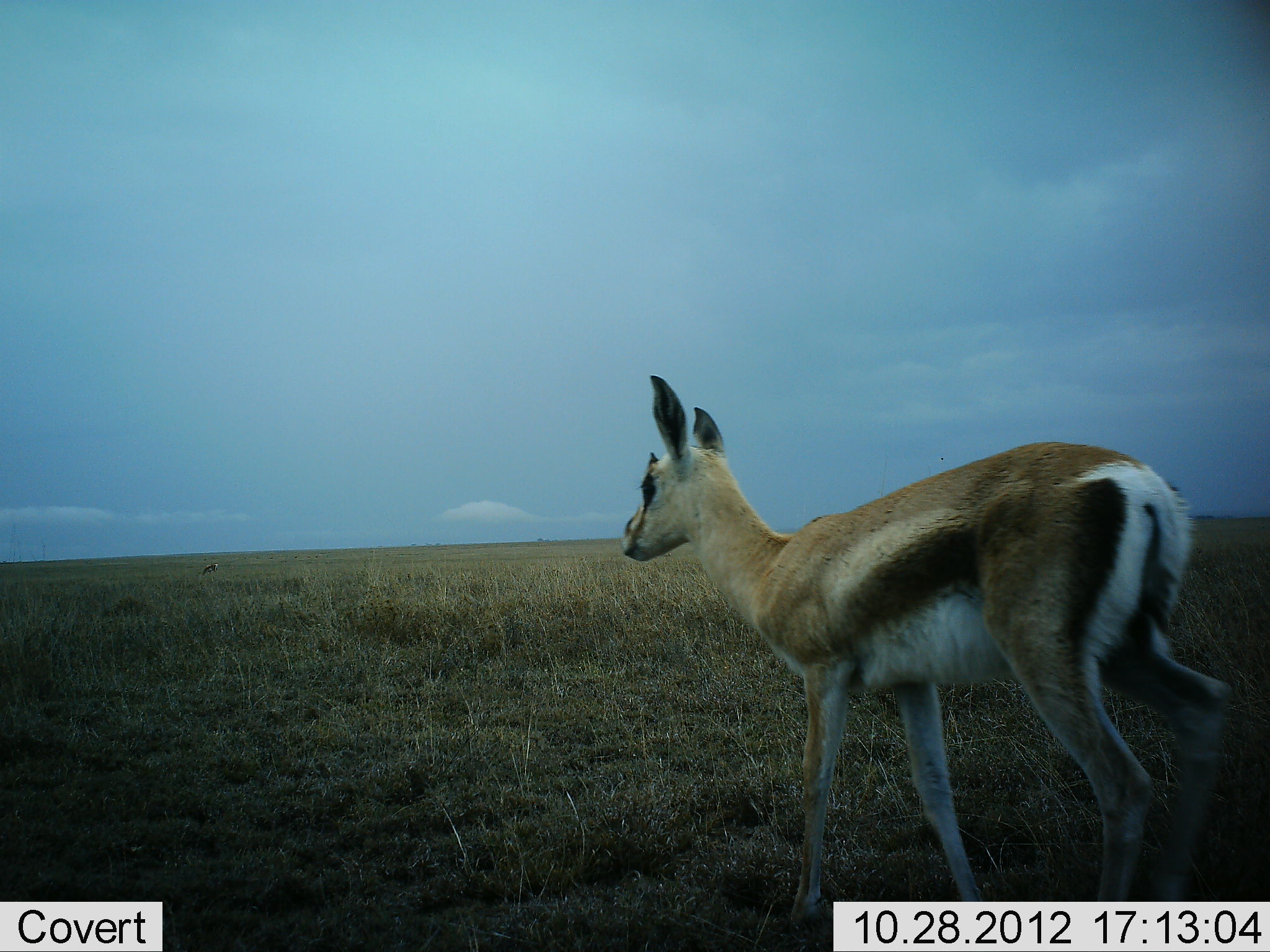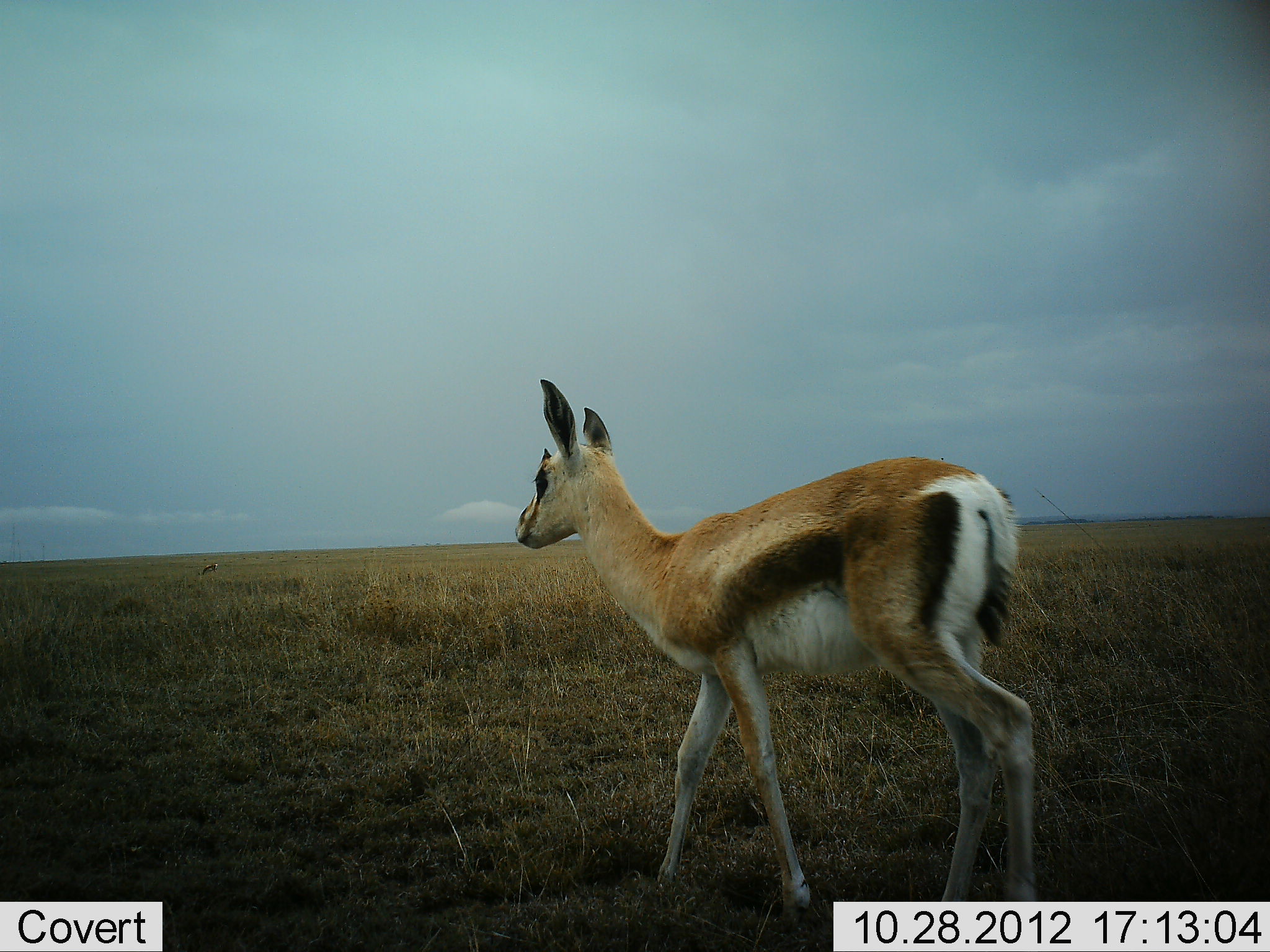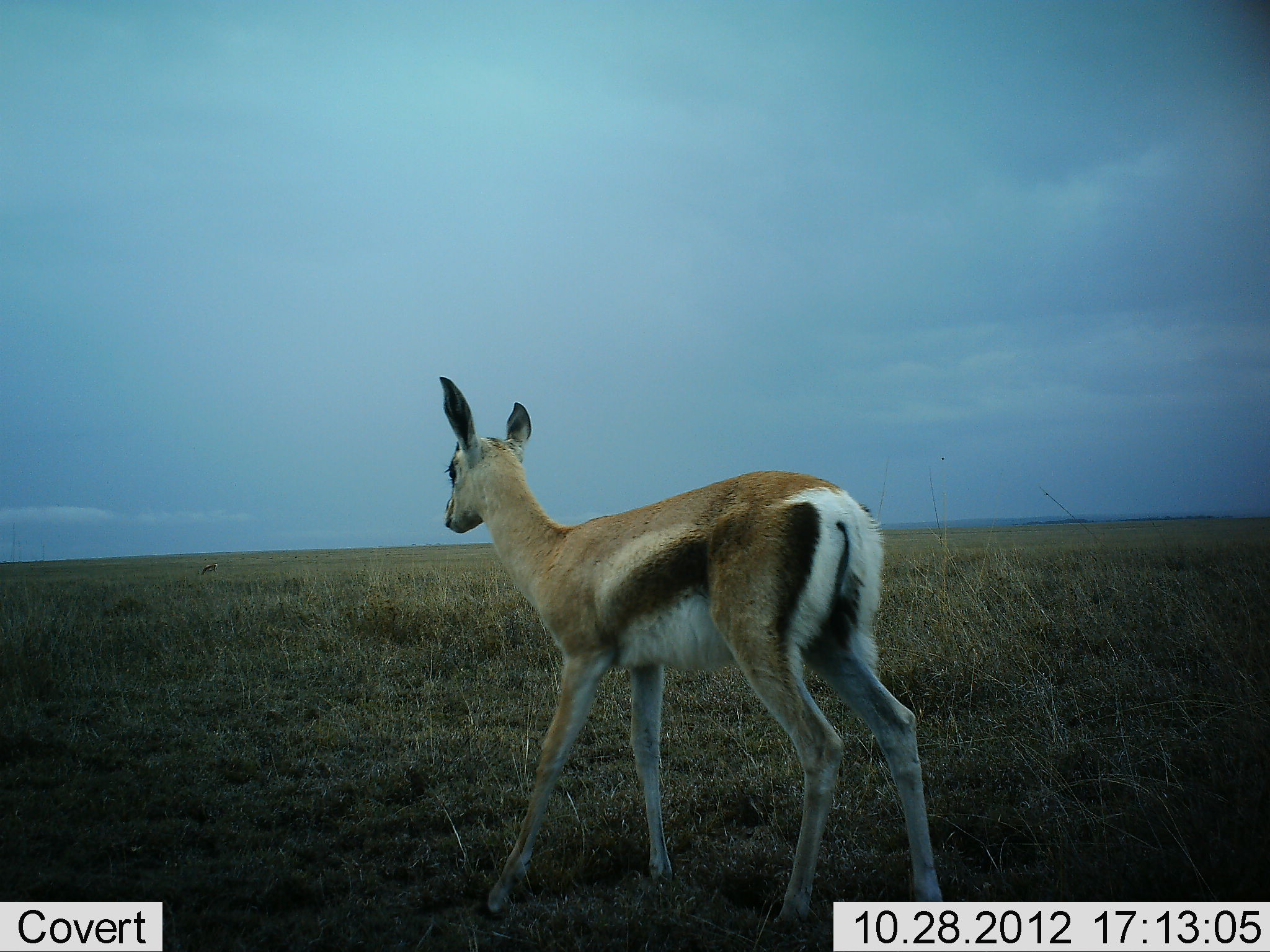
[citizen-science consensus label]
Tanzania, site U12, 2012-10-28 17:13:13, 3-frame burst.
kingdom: Animalia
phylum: Chordata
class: Mammalia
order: Artiodactyla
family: Bovidae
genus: Eudorcas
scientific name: Eudorcas thomsonii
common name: thomson's gazelle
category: gazellethomsons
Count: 1.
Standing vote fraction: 10%.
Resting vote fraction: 0%.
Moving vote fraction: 90%.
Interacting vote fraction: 0%.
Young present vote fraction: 10%.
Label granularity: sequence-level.